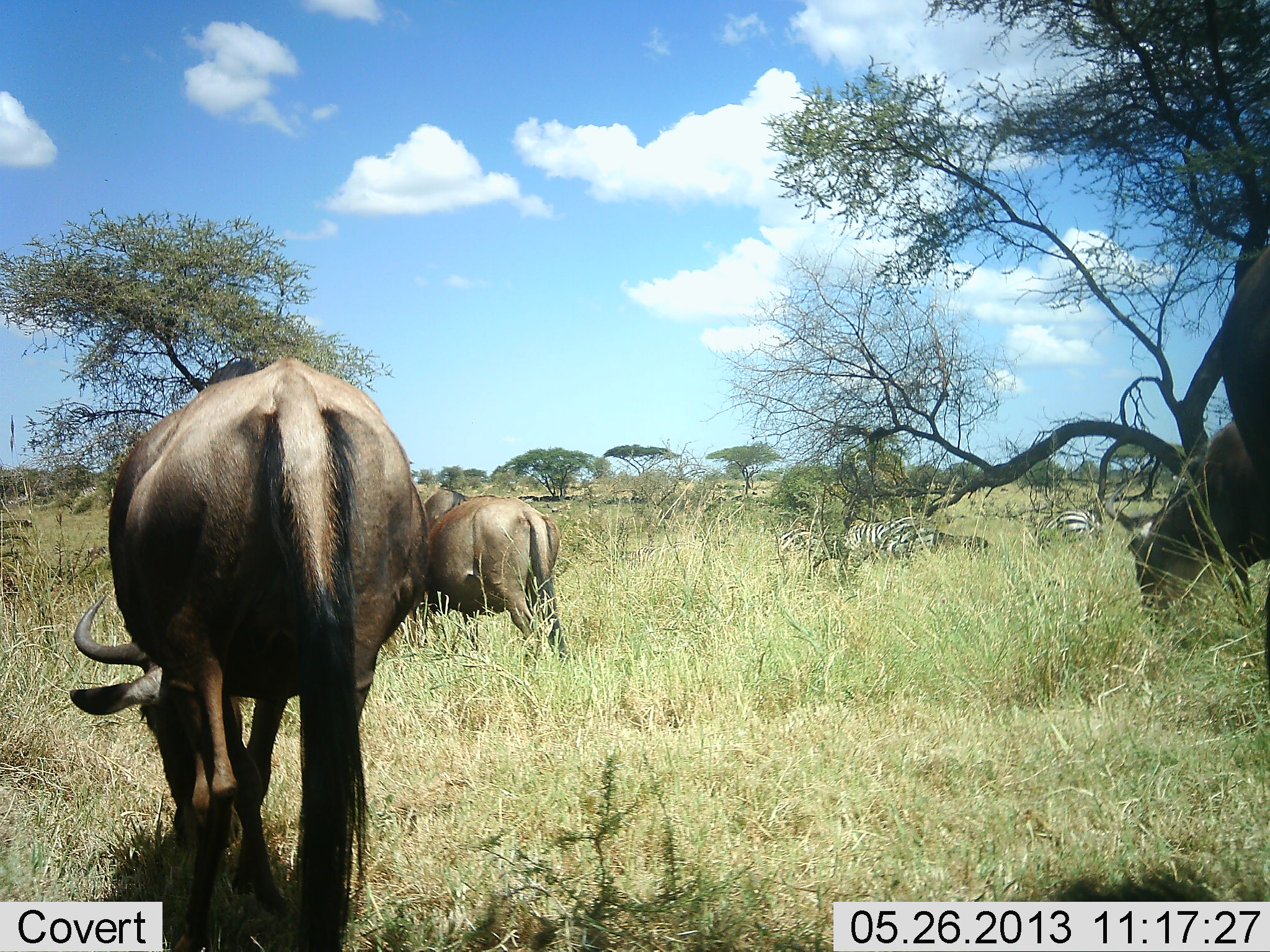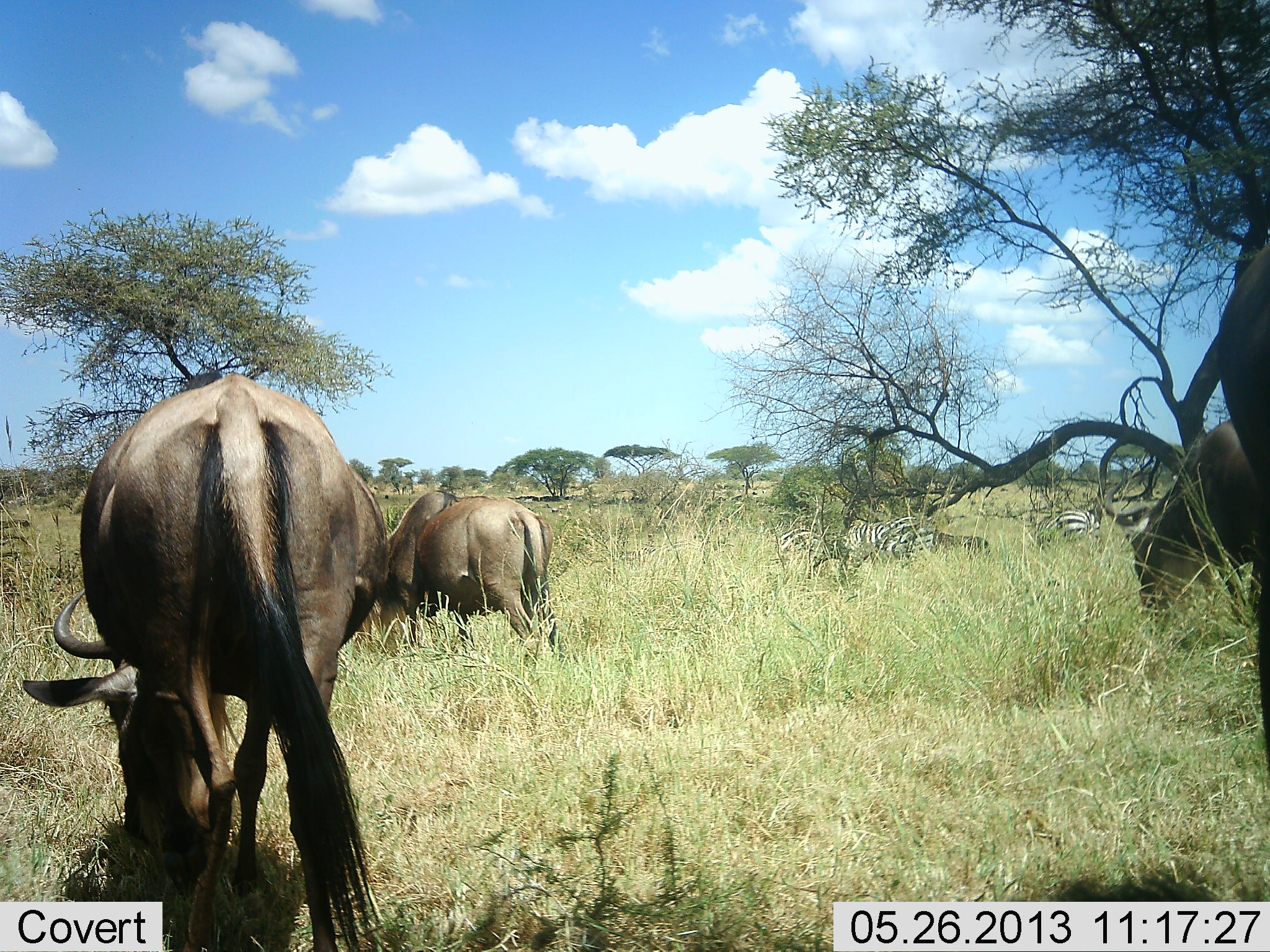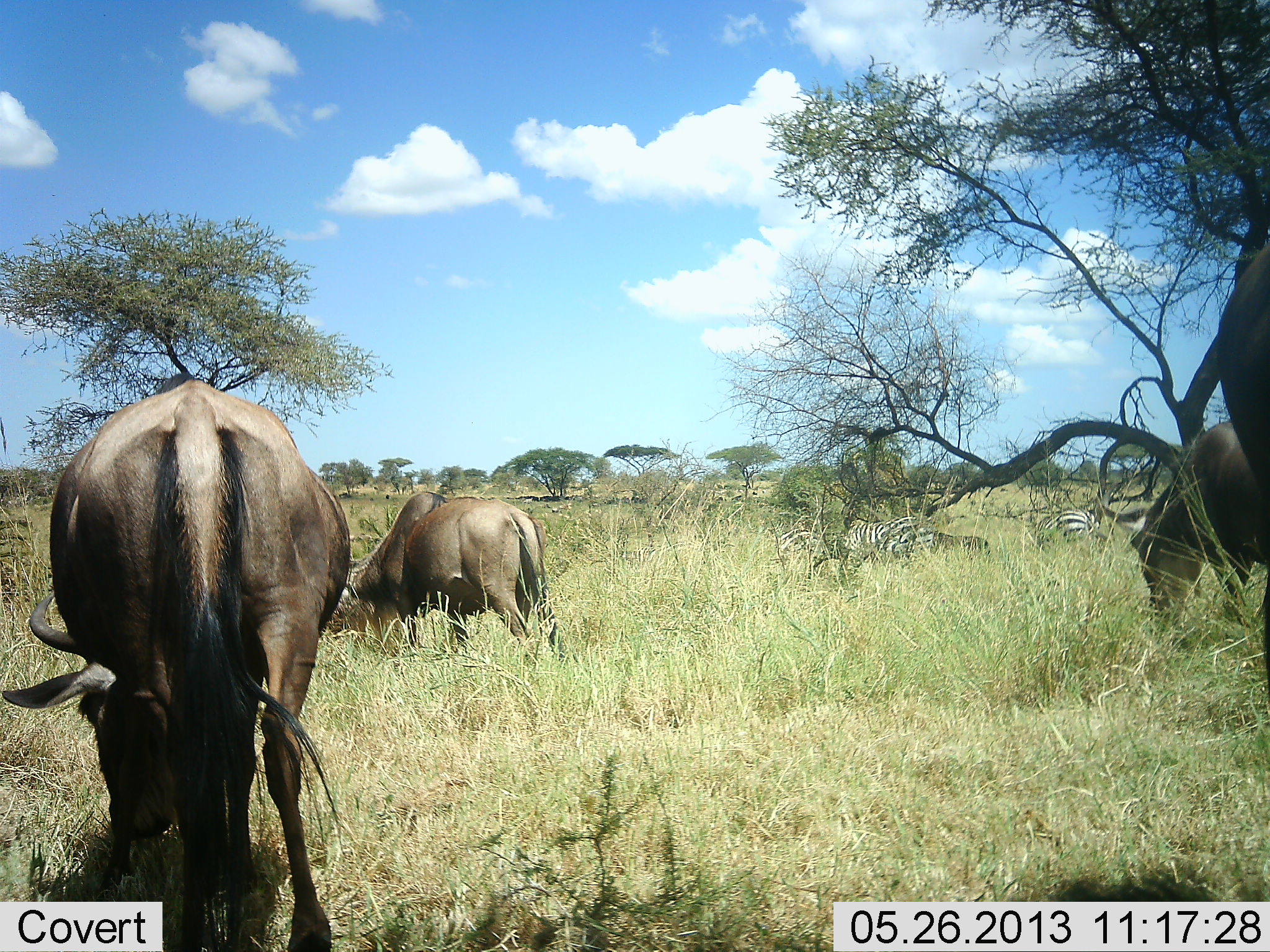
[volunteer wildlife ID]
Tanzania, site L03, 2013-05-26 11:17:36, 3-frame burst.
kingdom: Animalia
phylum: Chordata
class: Mammalia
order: Artiodactyla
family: Bovidae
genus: Connochaetes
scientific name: Connochaetes taurinus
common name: blue wildebeest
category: wildebeest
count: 4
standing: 17%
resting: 0%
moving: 8%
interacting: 0%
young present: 0%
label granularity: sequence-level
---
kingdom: Animalia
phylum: Chordata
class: Mammalia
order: Perissodactyla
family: Equidae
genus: Equus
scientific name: Equus quagga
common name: plains zebra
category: zebra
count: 3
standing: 50%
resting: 0%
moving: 0%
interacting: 0%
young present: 0%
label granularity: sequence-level